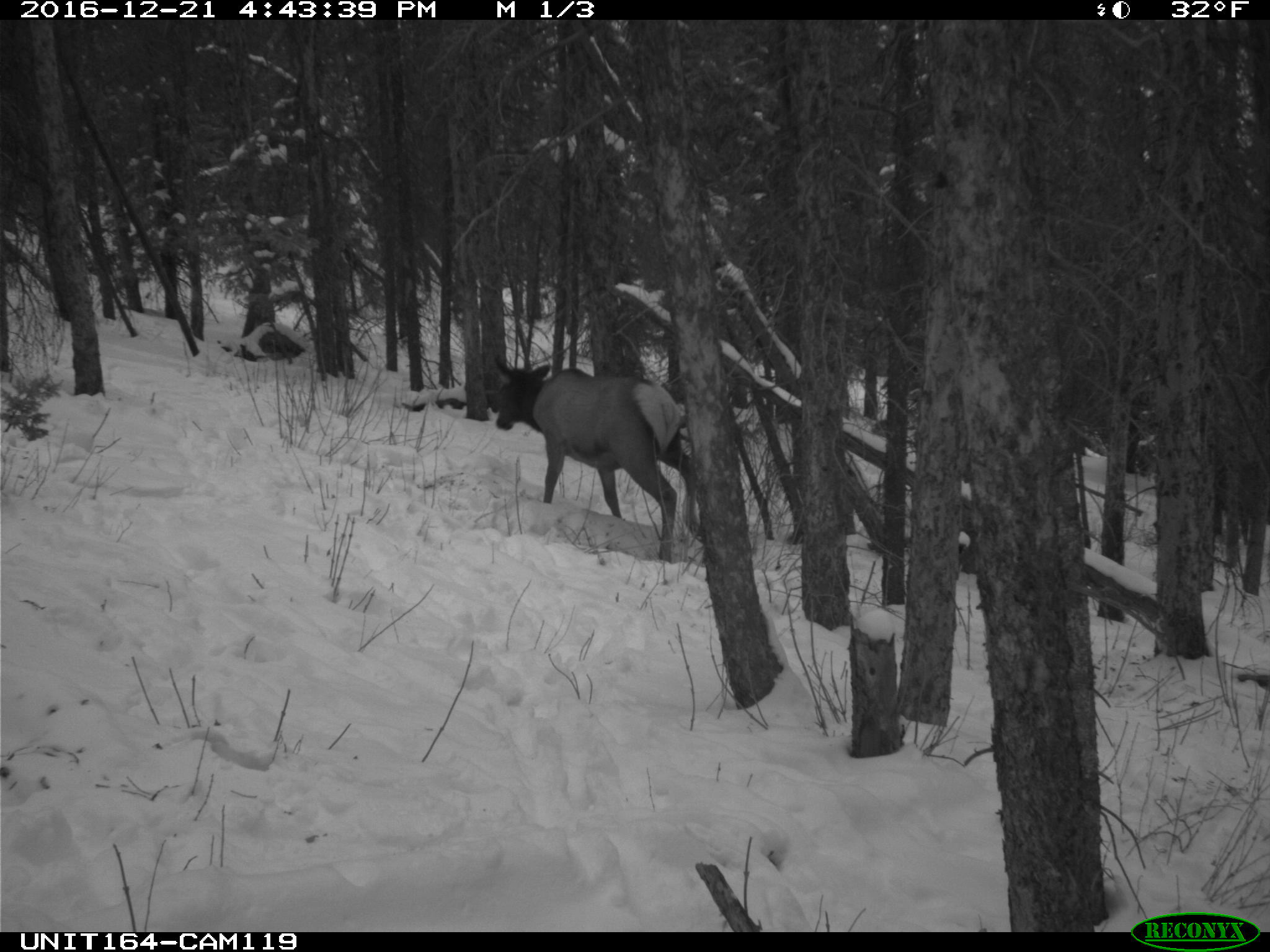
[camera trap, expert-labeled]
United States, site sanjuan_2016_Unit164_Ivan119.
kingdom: Animalia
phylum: Chordata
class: Mammalia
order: Artiodactyla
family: Cervidae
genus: Cervus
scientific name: Cervus elaphus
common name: red deer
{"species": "Cervus elaphus (red deer)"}